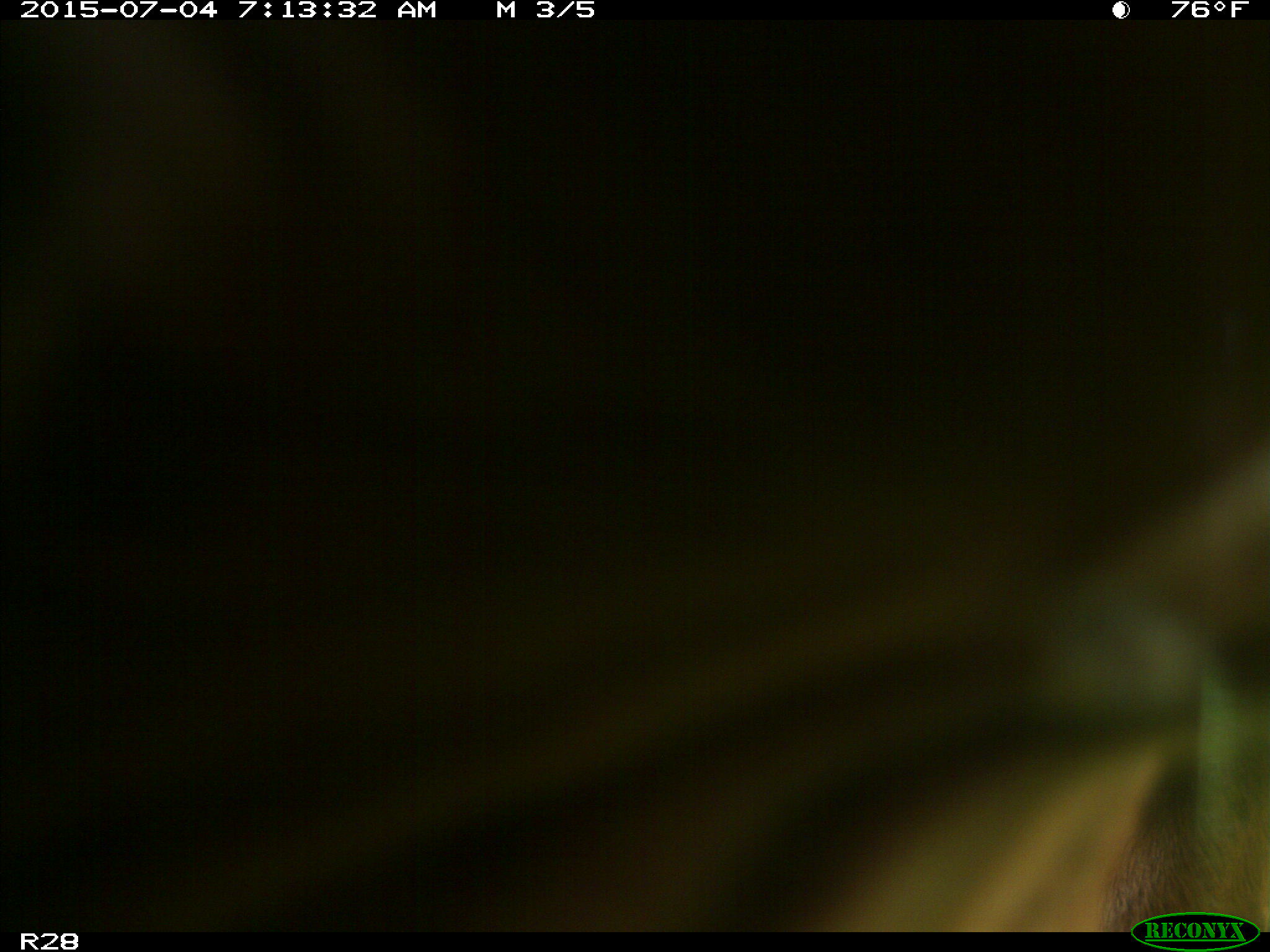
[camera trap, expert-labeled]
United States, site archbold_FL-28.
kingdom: Animalia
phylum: Chordata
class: Mammalia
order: Artiodactyla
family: Bovidae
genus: Bos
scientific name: Bos taurus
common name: domestic cow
Bos taurus (domestic cow).